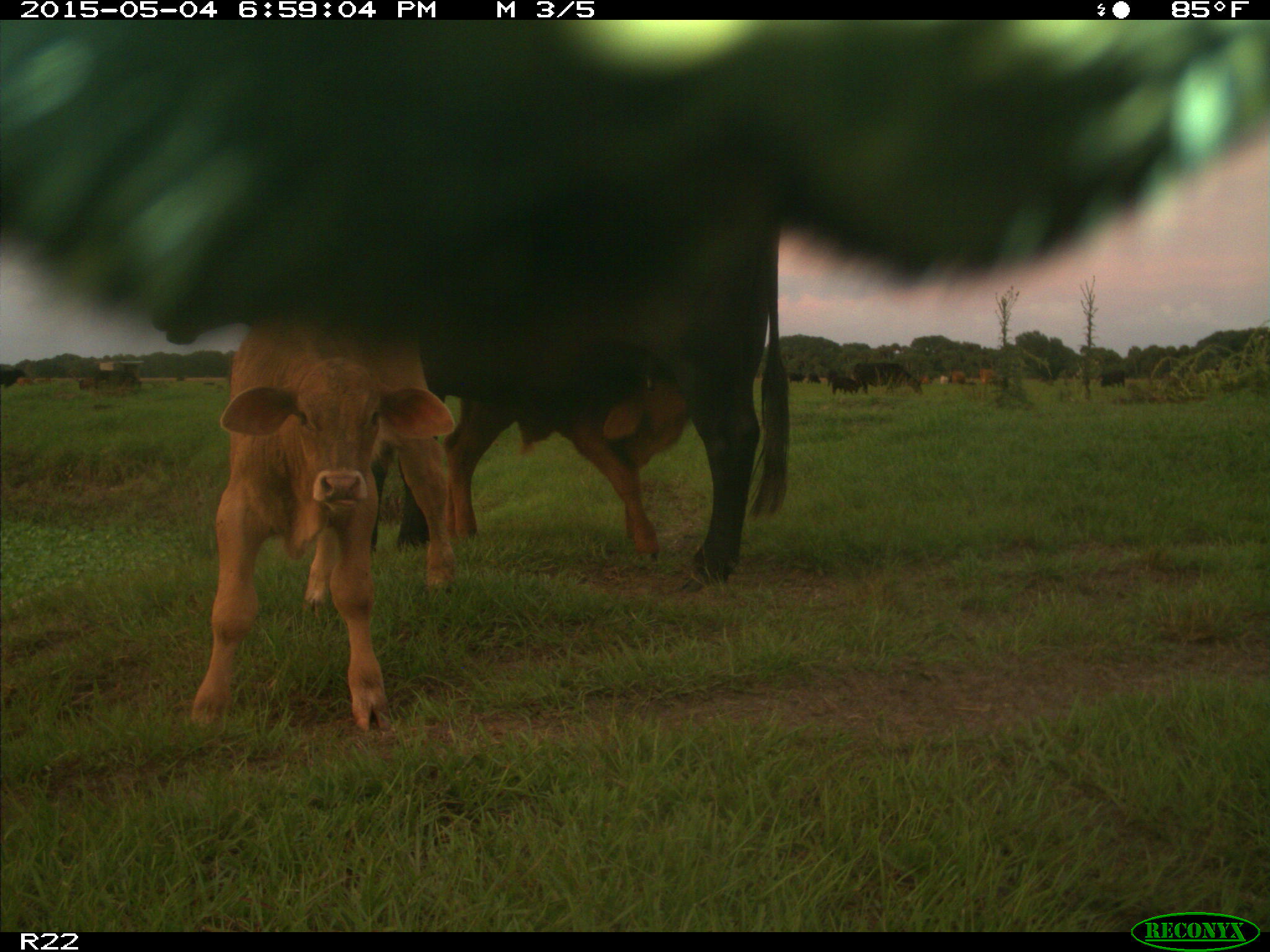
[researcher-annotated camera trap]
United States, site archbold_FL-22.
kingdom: Animalia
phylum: Chordata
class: Mammalia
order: Artiodactyla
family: Bovidae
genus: Bos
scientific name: Bos taurus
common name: domestic cow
Bos taurus (domestic cow).